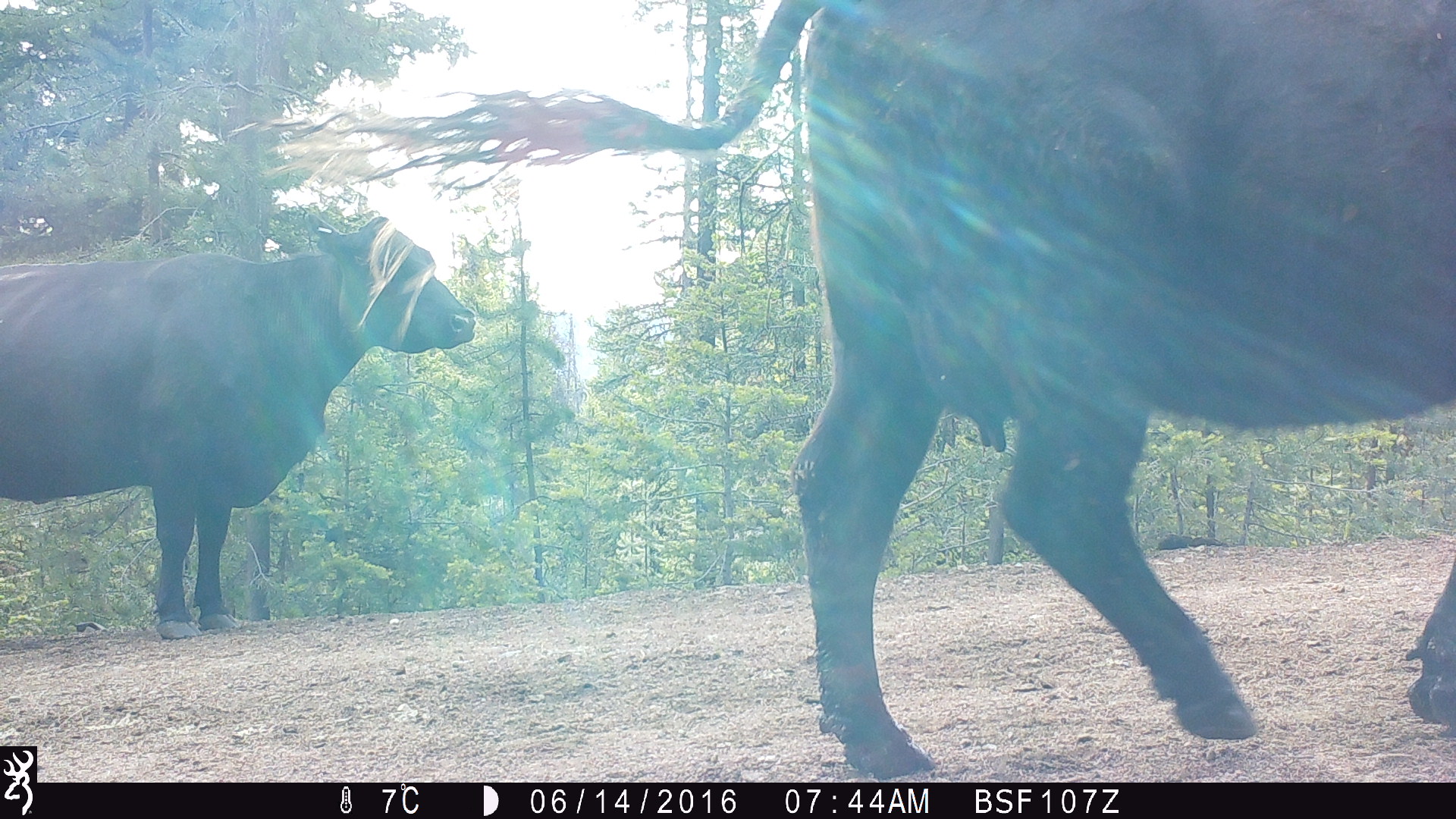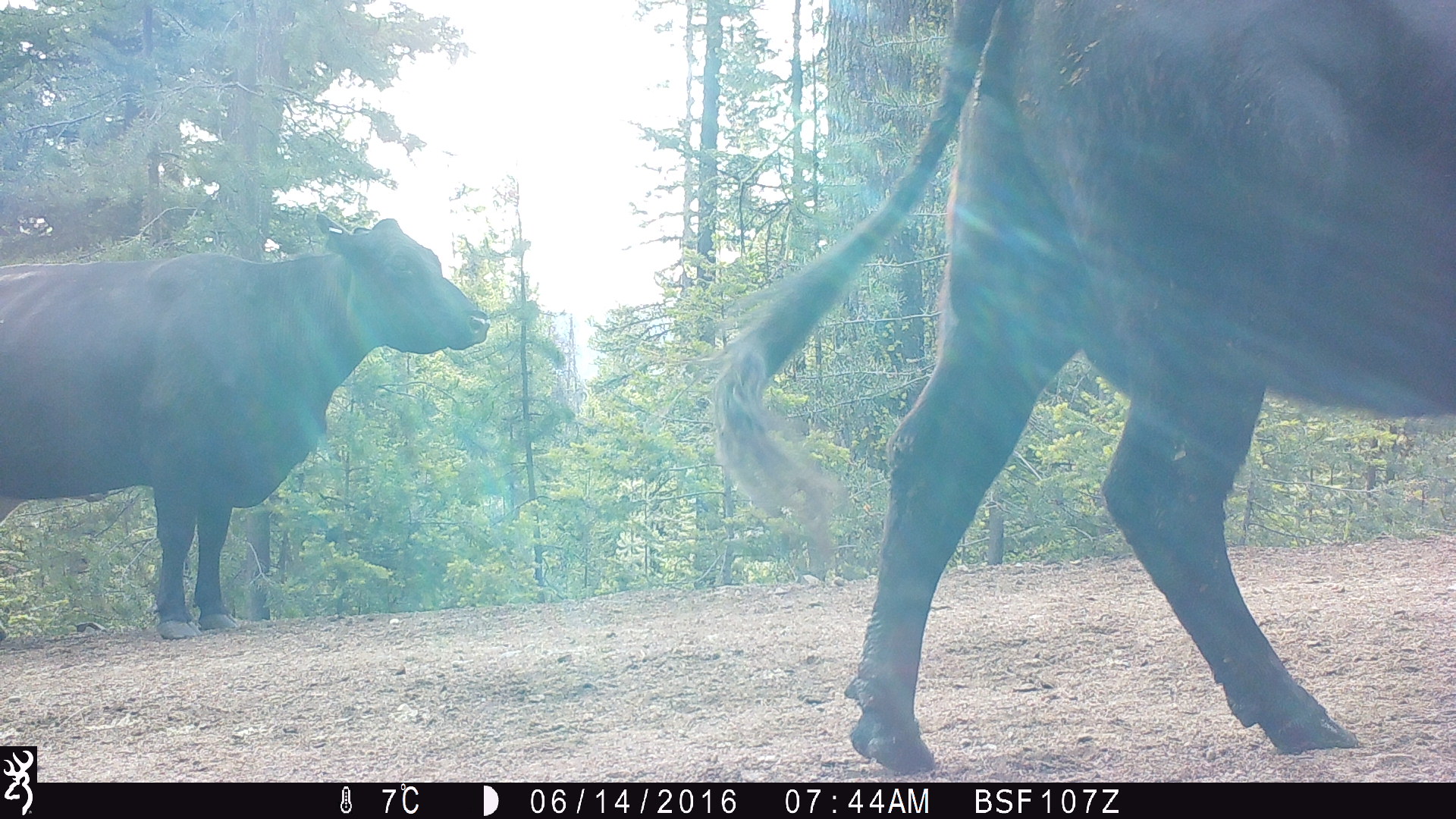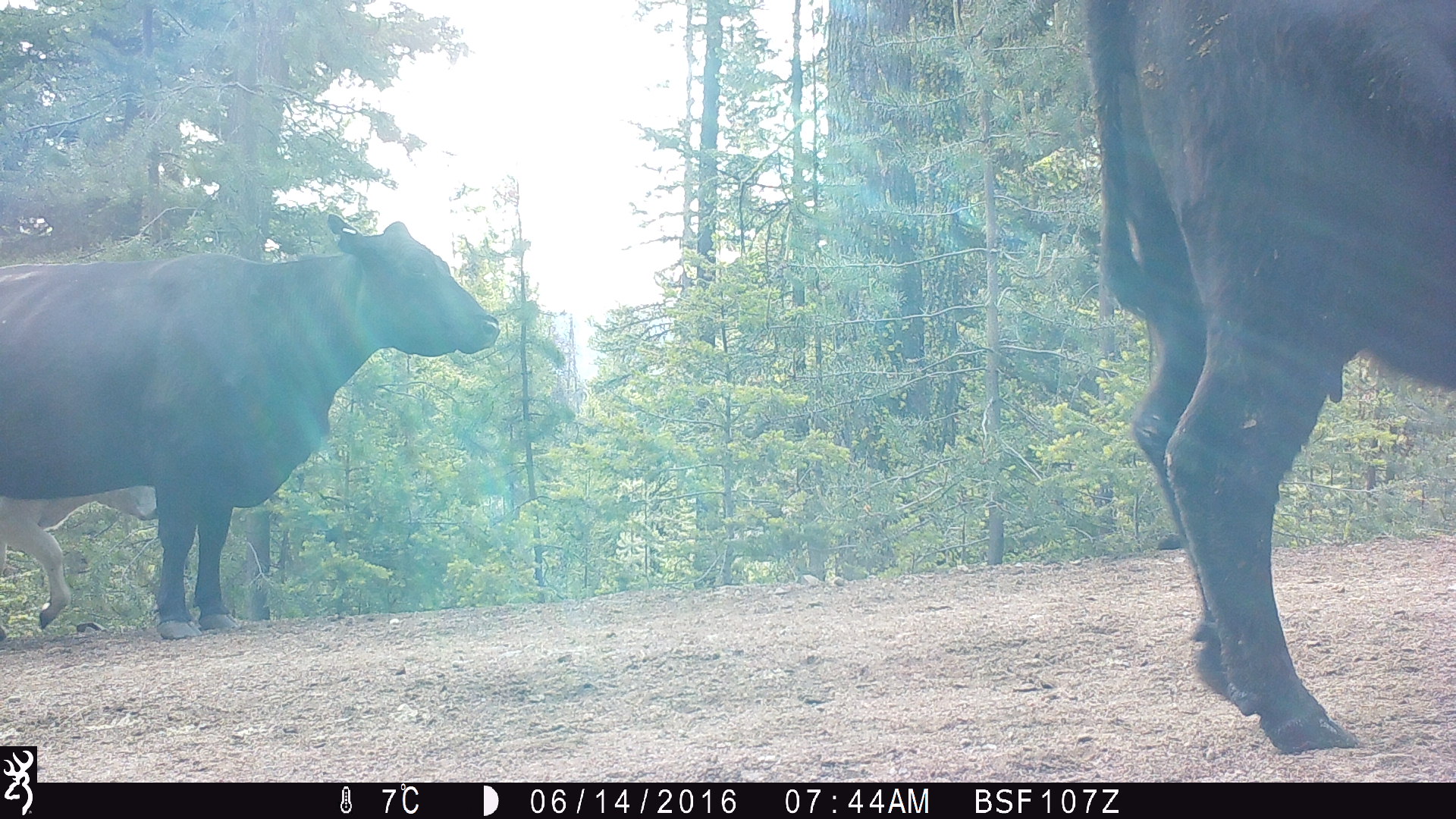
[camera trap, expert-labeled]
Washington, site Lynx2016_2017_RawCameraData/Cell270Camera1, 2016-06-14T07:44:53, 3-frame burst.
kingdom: Animalia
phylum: Chordata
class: Mammalia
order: Artiodactyla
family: Bovidae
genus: Bos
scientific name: Bos taurus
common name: domestic cattle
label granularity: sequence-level